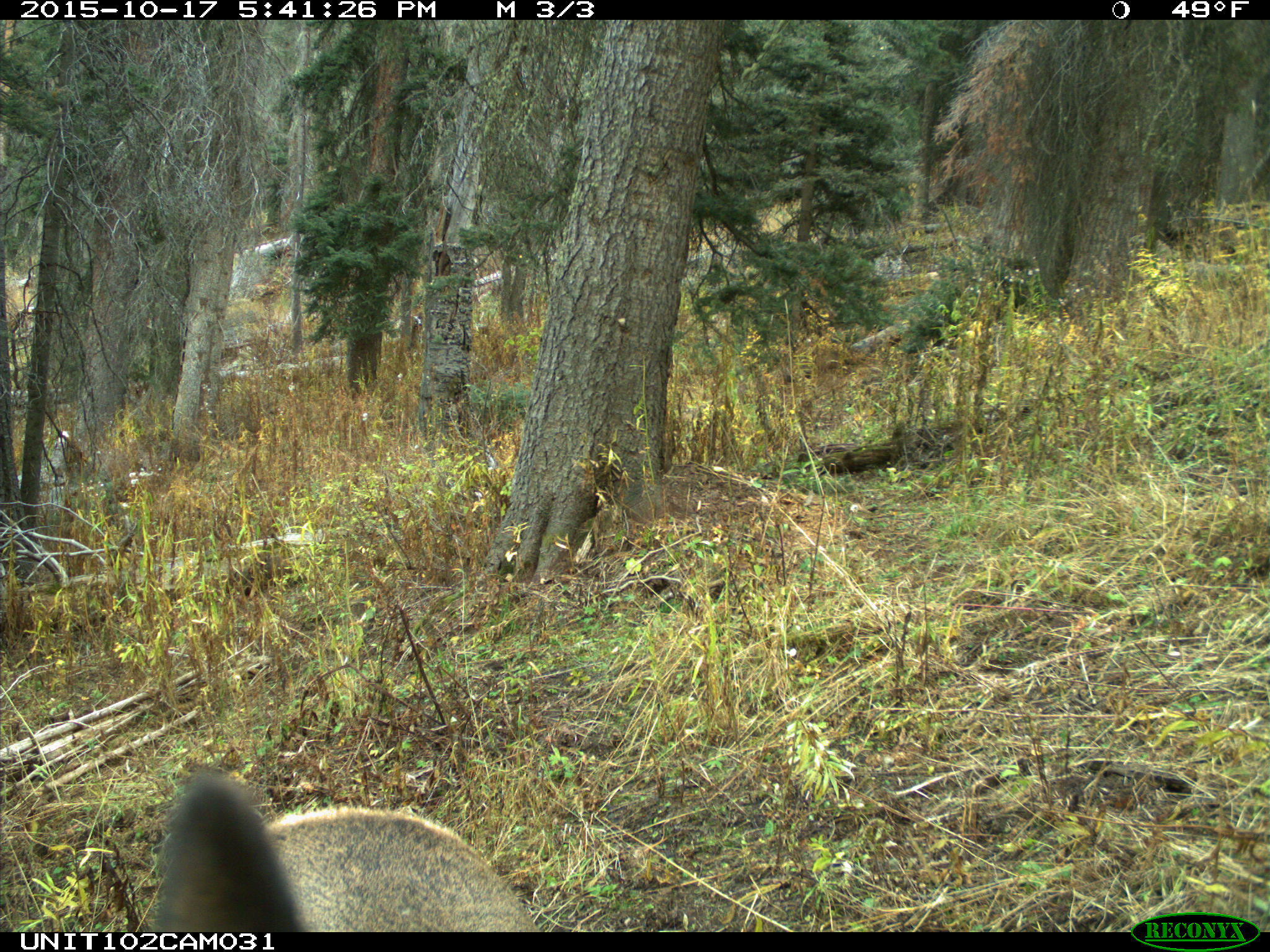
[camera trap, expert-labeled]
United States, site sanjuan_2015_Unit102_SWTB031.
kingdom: Animalia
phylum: Chordata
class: Mammalia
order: Artiodactyla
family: Cervidae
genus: Cervus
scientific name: Cervus elaphus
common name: red deer